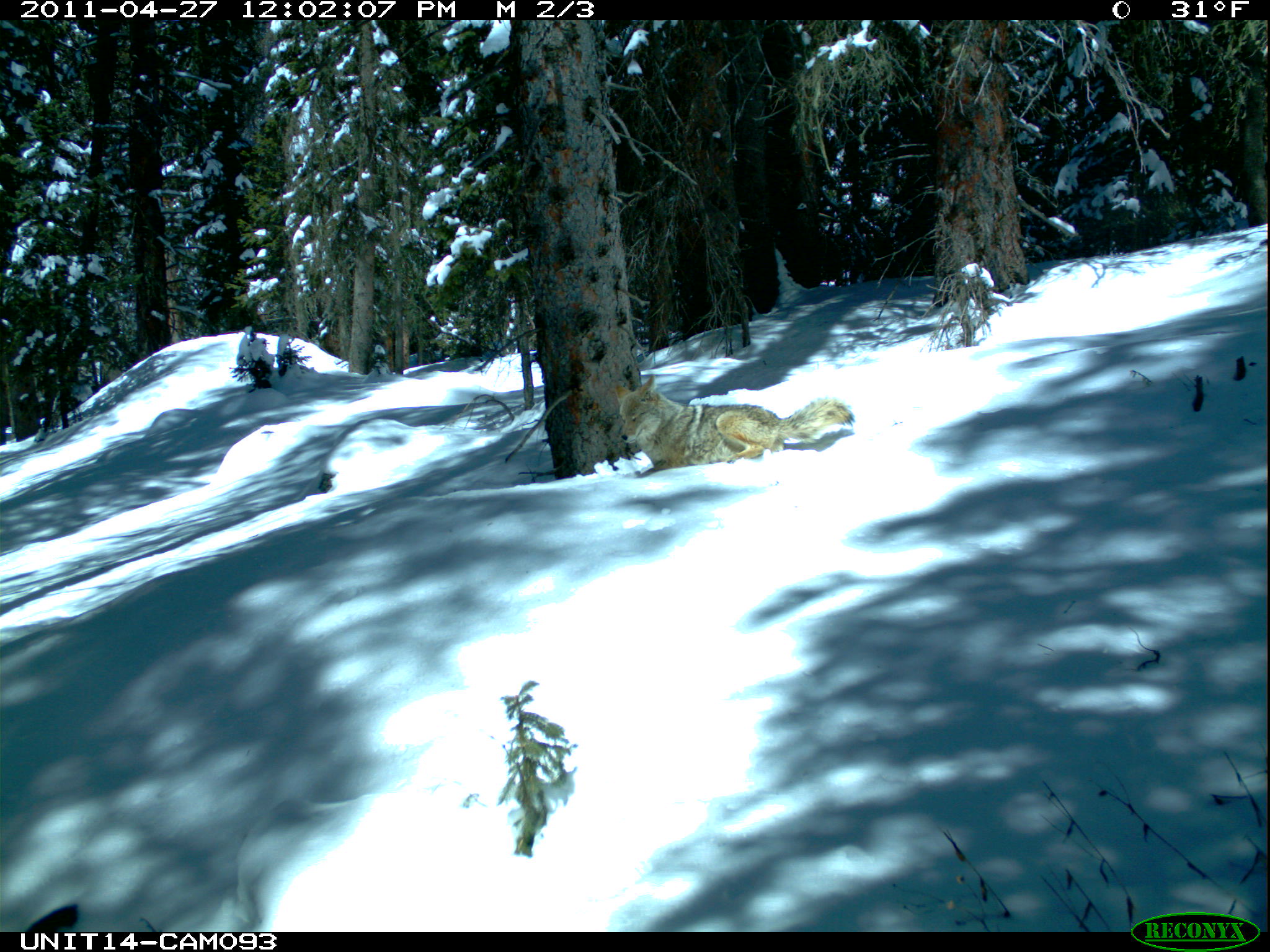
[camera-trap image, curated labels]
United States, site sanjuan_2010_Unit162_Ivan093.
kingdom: Animalia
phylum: Chordata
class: Mammalia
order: Carnivora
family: Canidae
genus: Canis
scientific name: Canis latrans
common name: coyote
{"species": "Canis latrans (coyote)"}